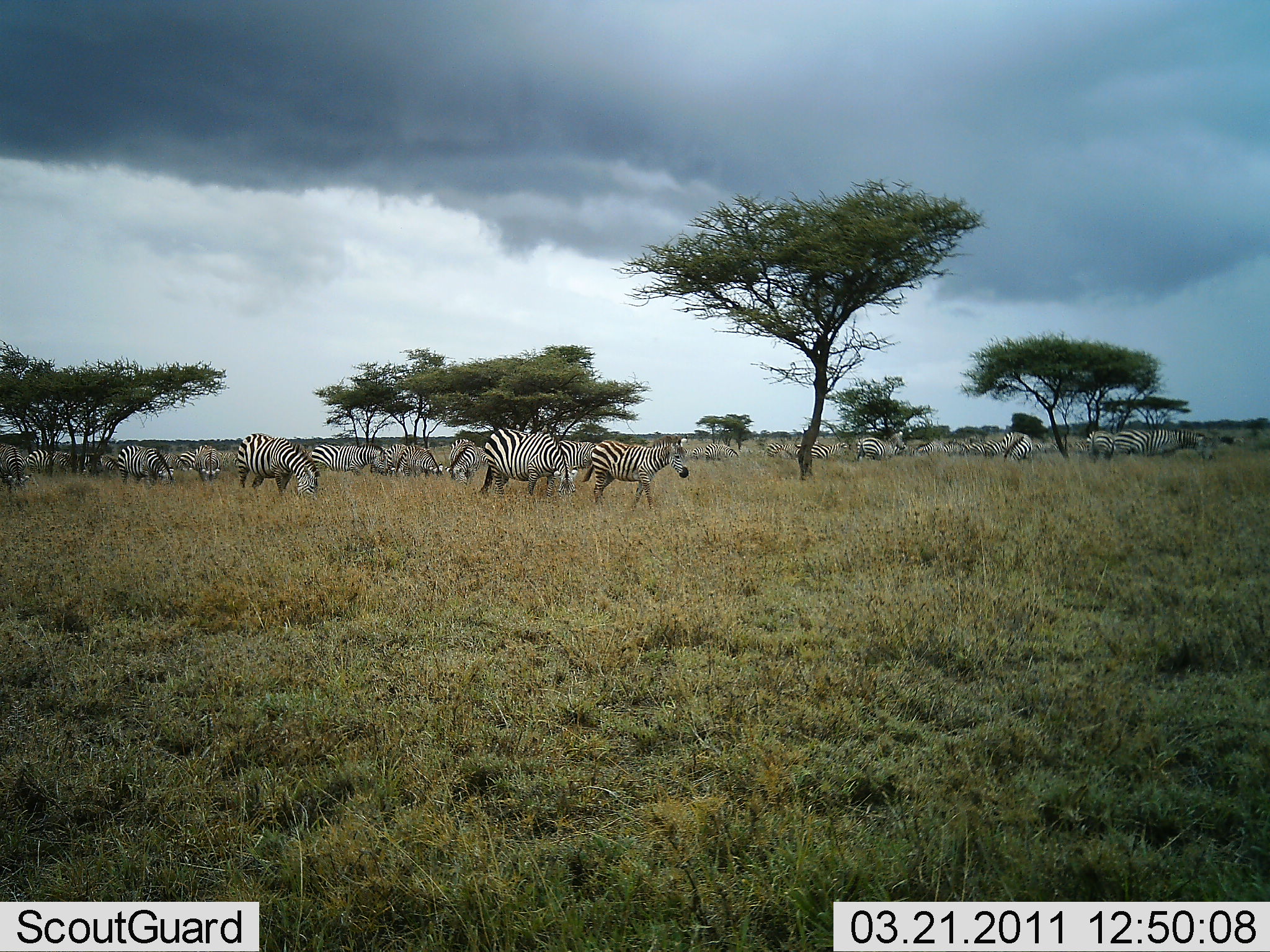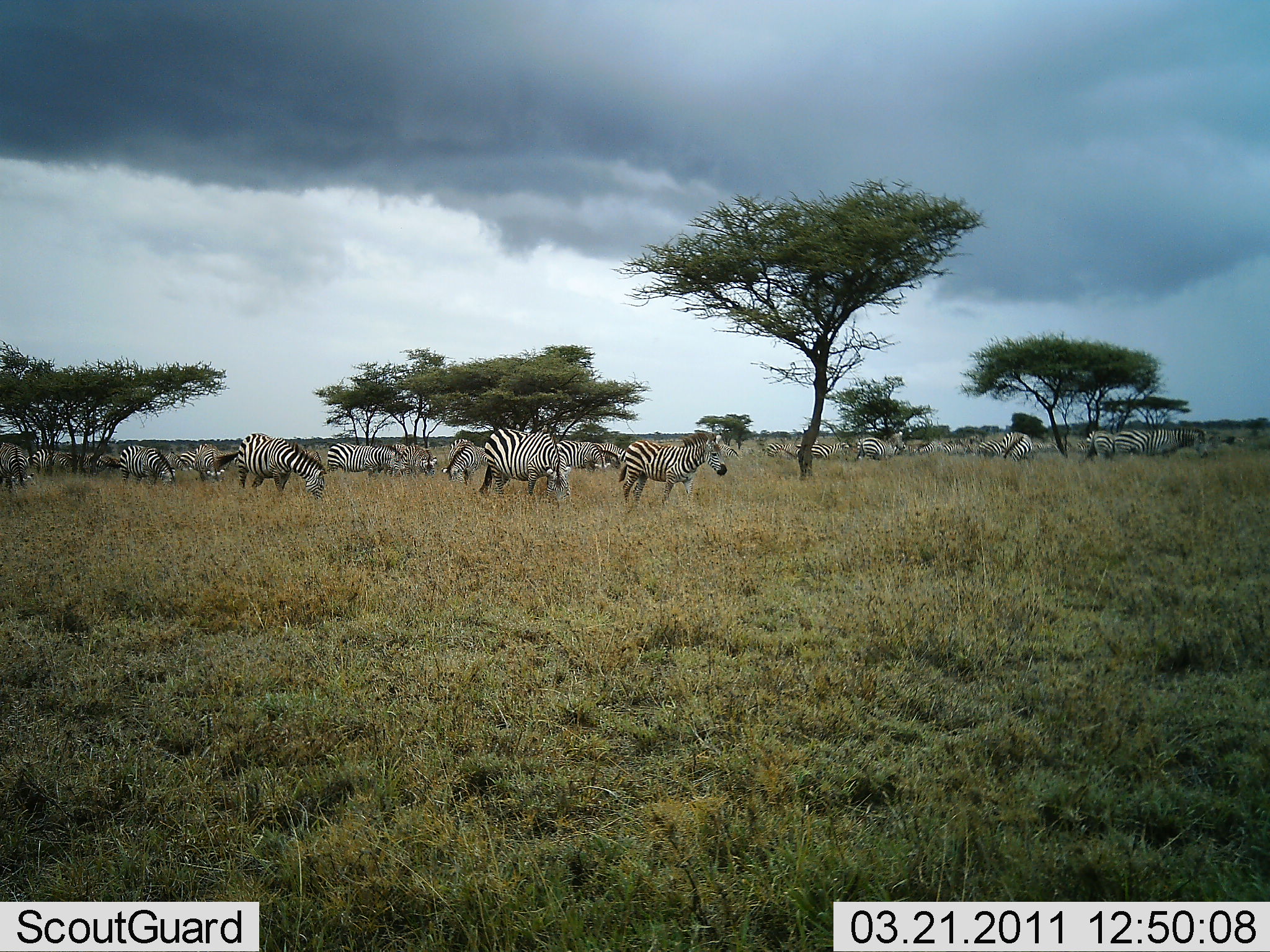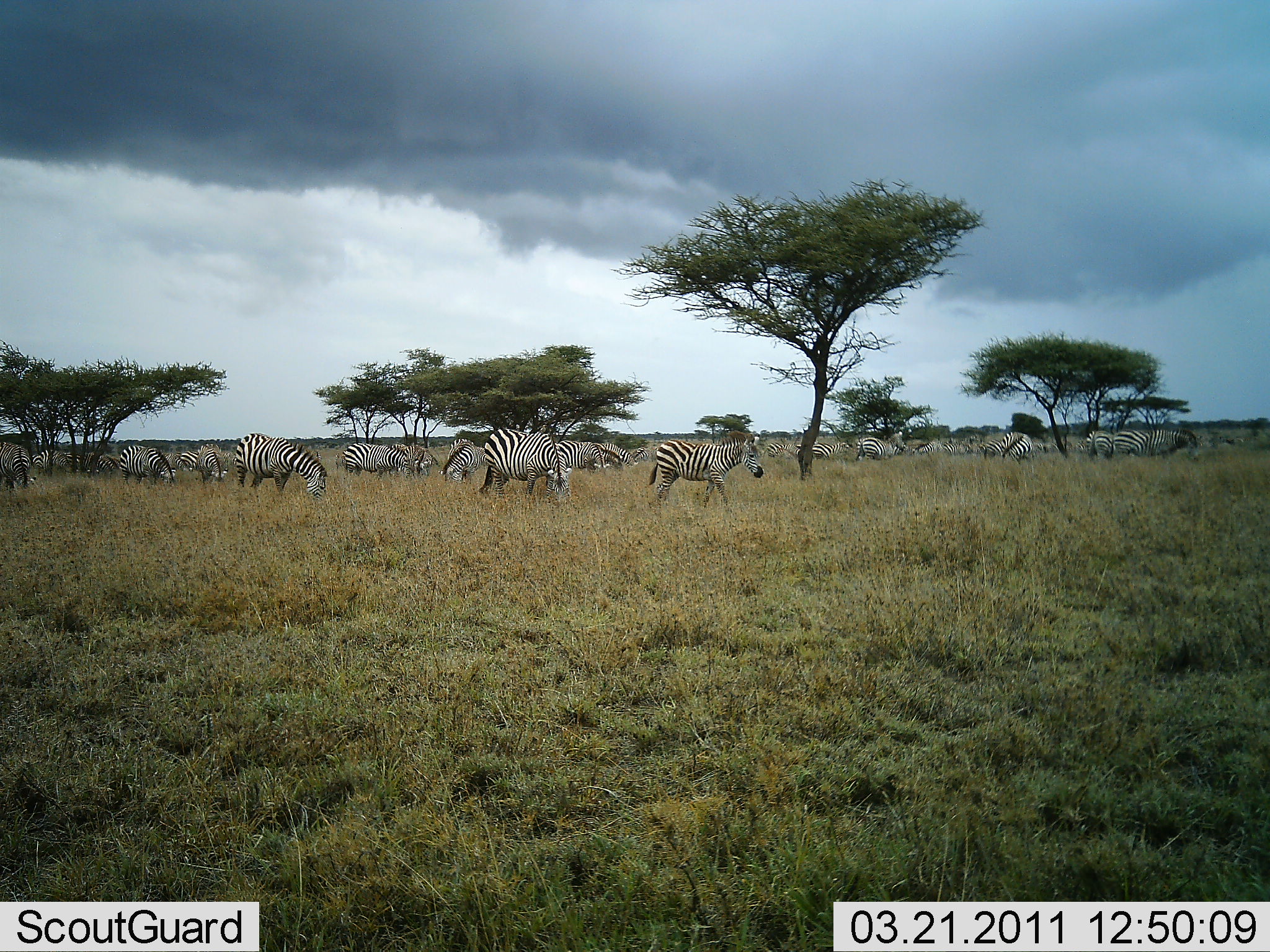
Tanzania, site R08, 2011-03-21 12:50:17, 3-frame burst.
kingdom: Animalia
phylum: Chordata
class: Mammalia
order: Perissodactyla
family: Equidae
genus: Equus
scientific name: Equus quagga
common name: plains zebra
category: zebra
Zebra (plains zebra) (Equus quagga), count 11-50. Behavior (volunteer vote fractions): standing 36%, resting 0%, moving 64%, interacting 0%. Young present (vote fraction): 0%. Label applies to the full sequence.